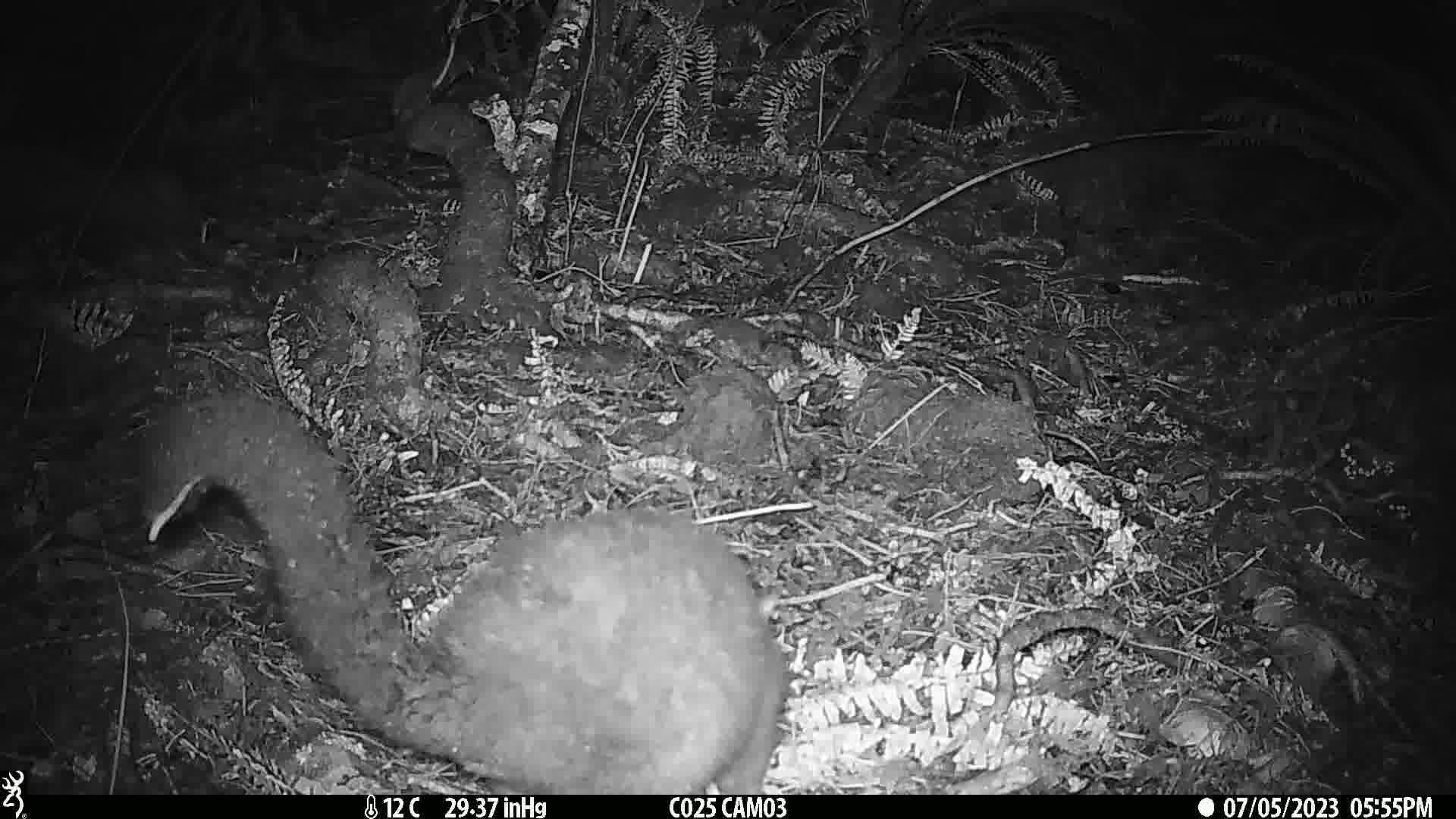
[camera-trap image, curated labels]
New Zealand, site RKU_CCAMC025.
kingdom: Animalia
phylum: Chordata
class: Mammalia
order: Diprotodontia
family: Phalangeridae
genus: Trichosurus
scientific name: Trichosurus vulpecula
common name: common brushtail possum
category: possum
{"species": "possum (common brushtail possum) (Trichosurus vulpecula)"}